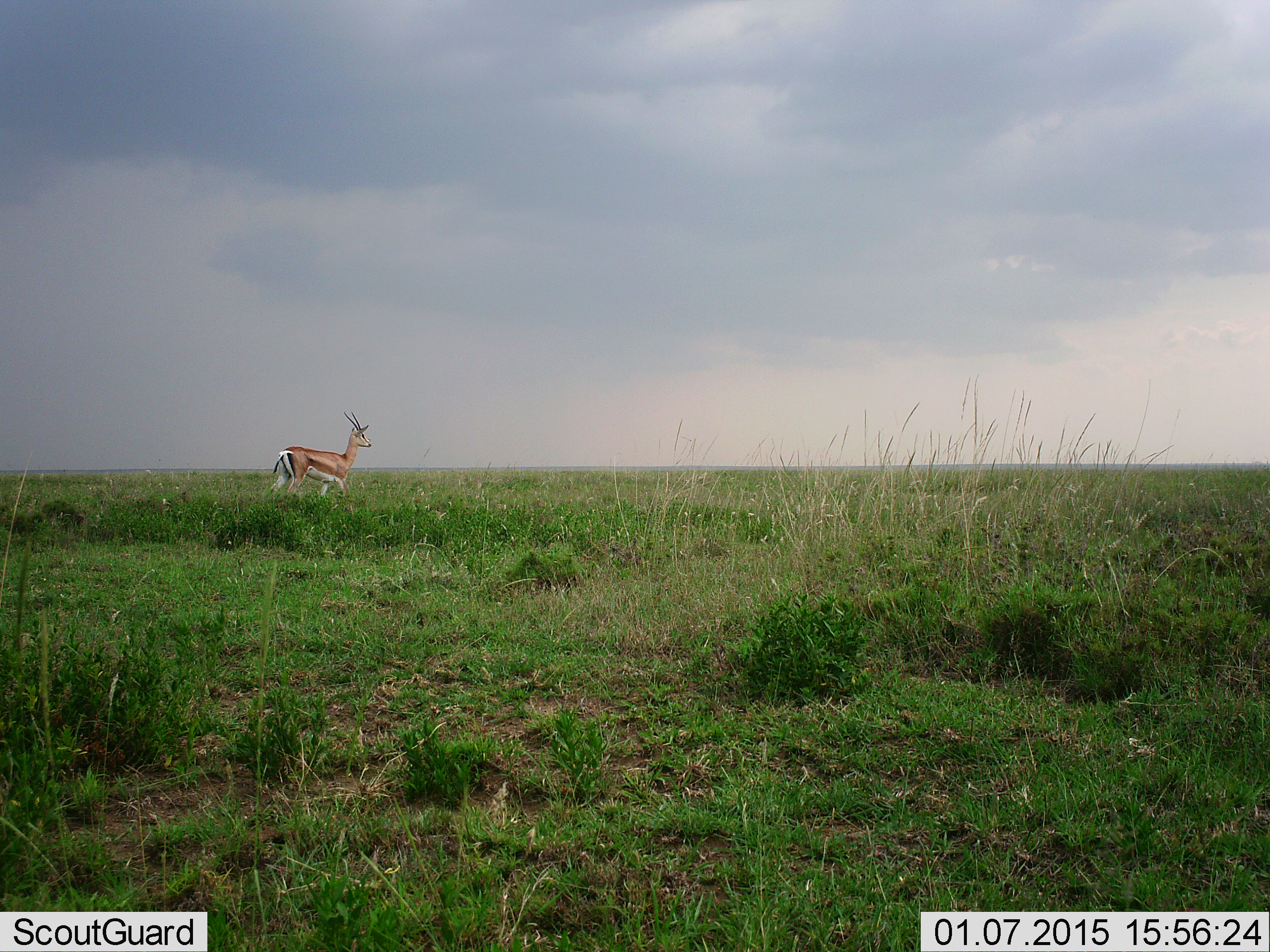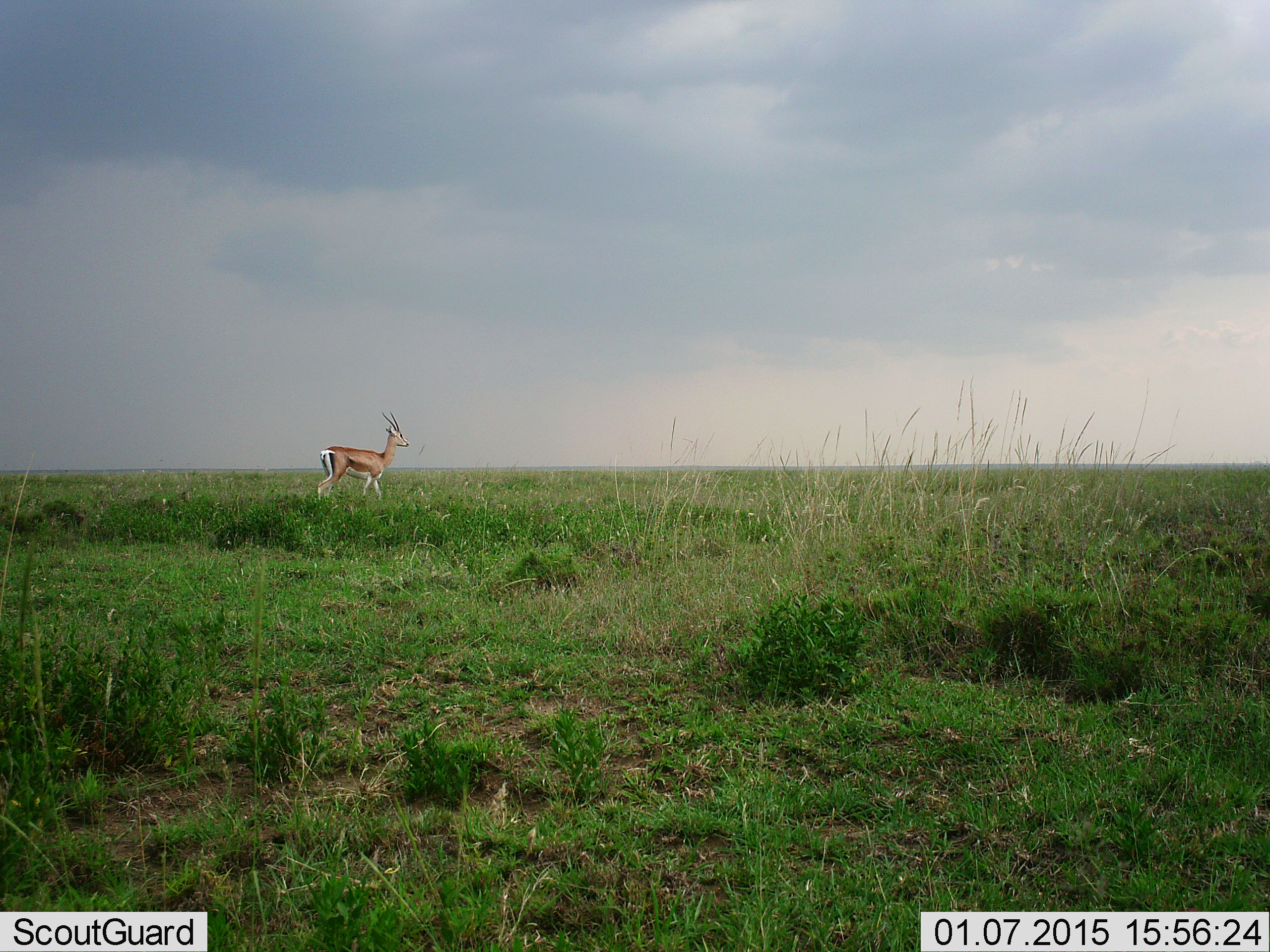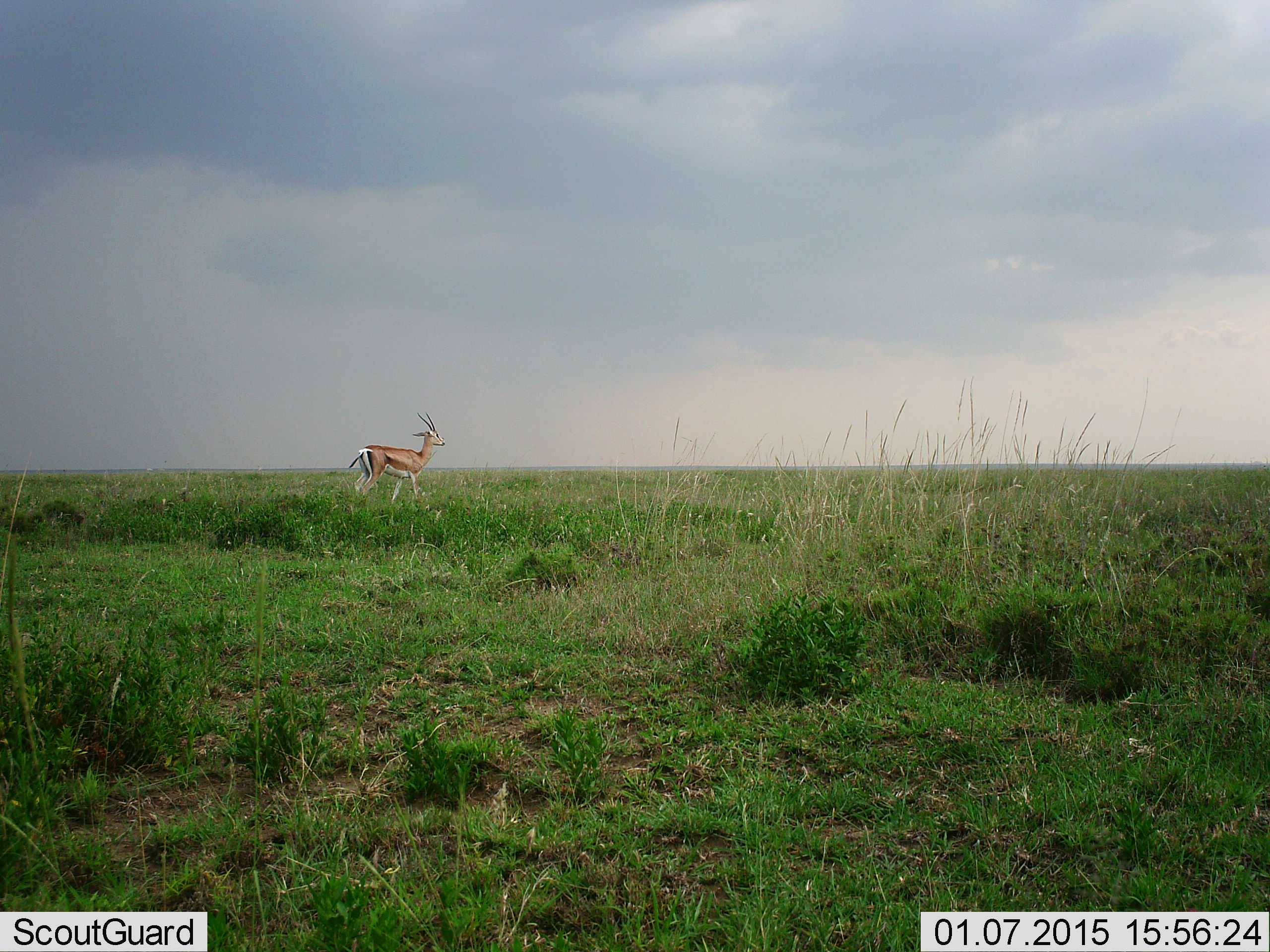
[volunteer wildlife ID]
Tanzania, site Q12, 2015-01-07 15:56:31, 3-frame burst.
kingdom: Animalia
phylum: Chordata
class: Mammalia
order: Artiodactyla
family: Bovidae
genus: Nanger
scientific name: Nanger granti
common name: grant's gazelle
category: gazellegrants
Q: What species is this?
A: Gazellegrants (grant's gazelle) (Nanger granti).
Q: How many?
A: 1.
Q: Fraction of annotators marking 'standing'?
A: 0%.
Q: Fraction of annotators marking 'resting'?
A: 0%.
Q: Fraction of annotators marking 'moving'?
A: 100%.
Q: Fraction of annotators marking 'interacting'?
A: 0%.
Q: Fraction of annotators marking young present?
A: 0%.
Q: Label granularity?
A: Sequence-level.